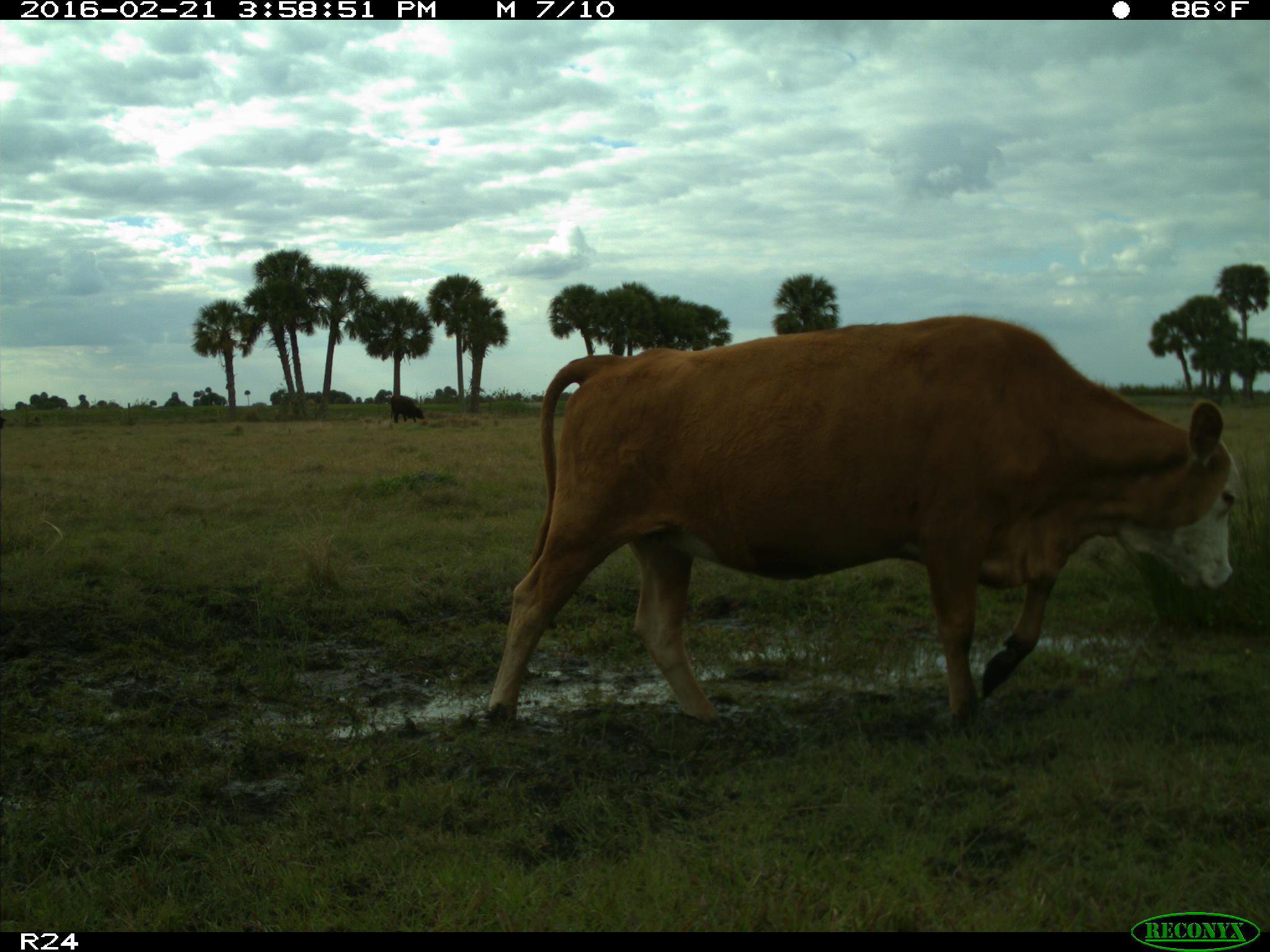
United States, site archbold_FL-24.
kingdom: Animalia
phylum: Chordata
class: Mammalia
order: Artiodactyla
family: Bovidae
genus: Bos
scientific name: Bos taurus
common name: domestic cow